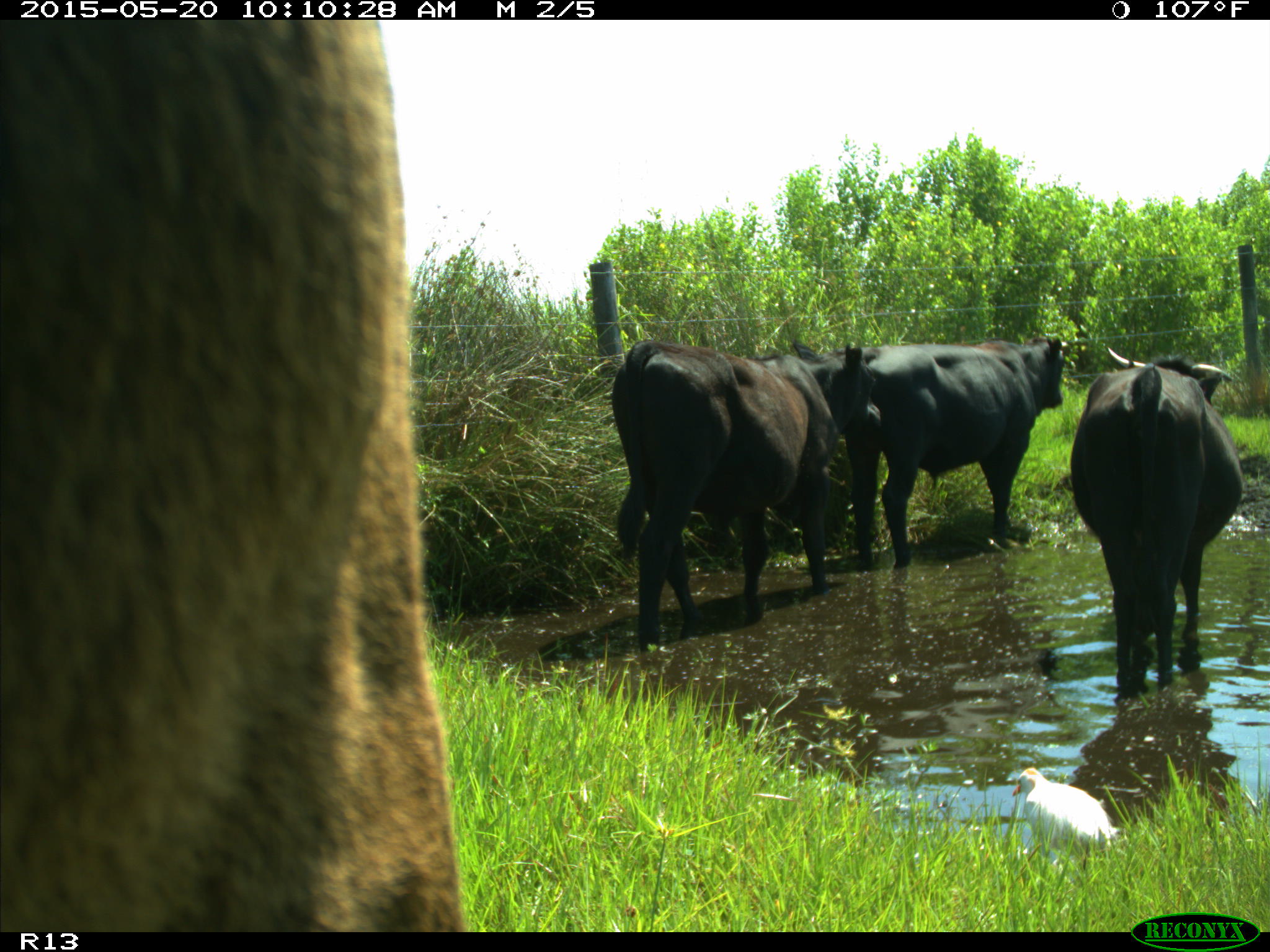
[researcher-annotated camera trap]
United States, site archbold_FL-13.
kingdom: Animalia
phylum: Chordata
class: Mammalia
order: Artiodactyla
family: Bovidae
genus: Bos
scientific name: Bos taurus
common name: domestic cow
Bos taurus (domestic cow).